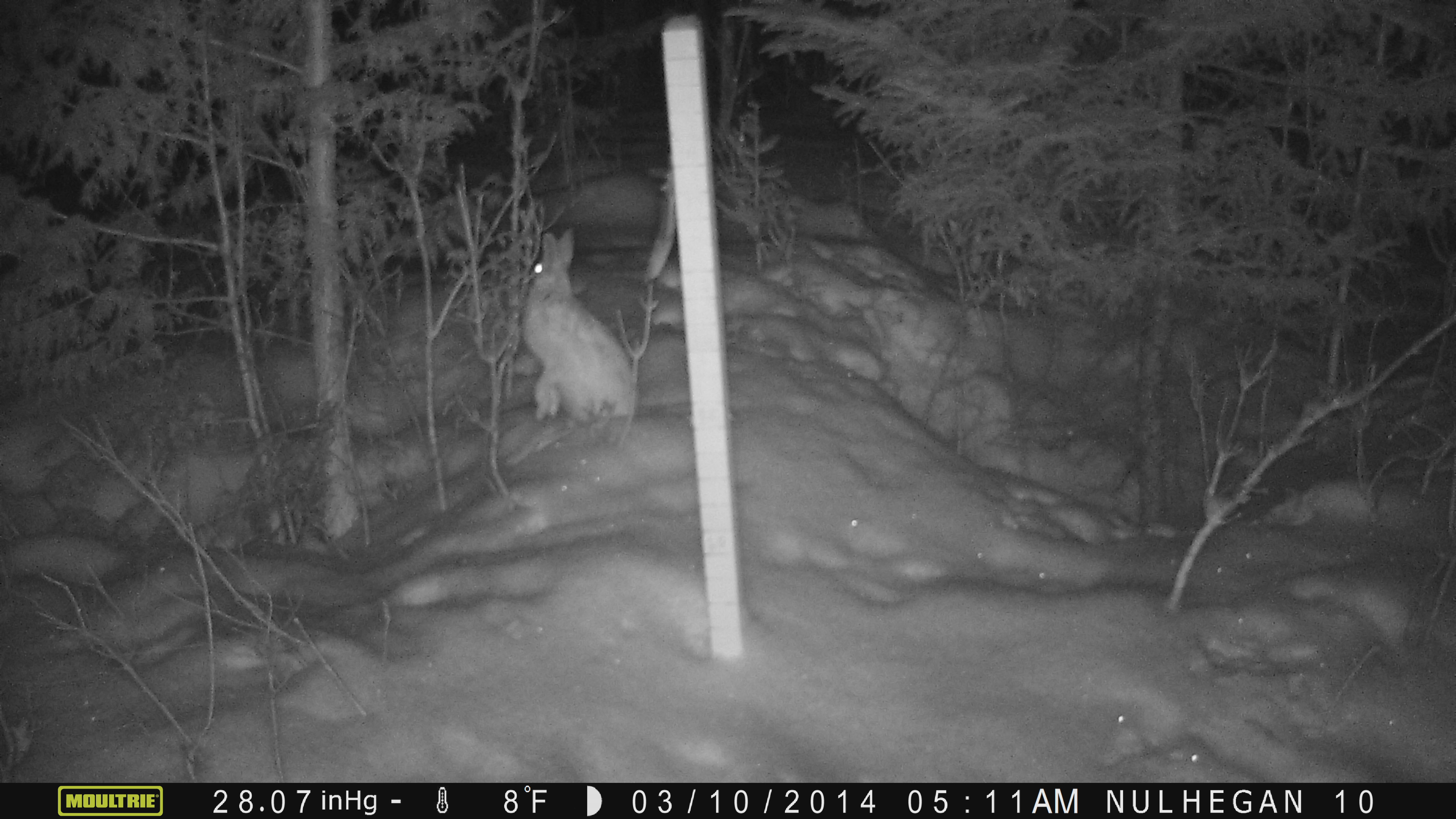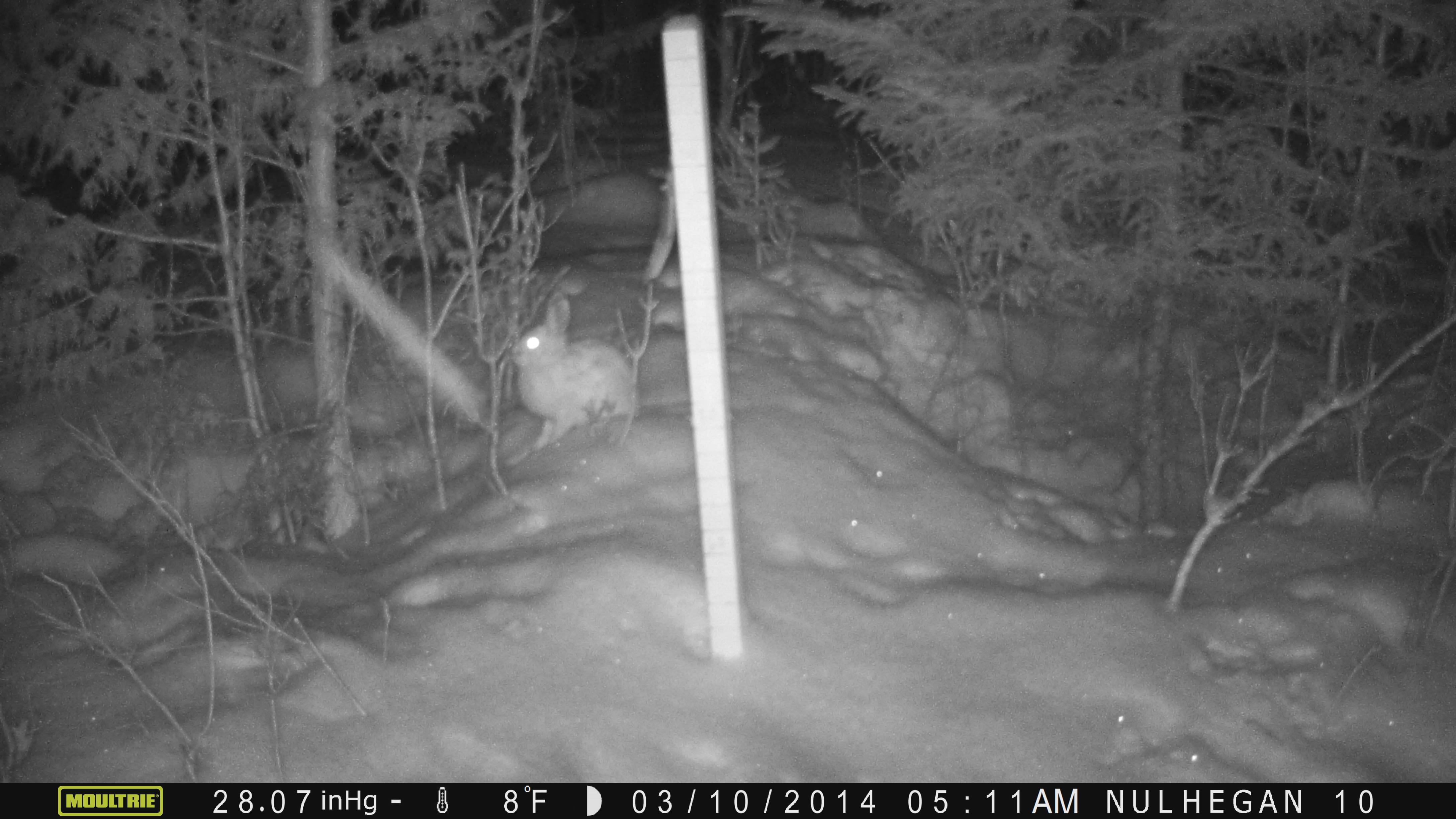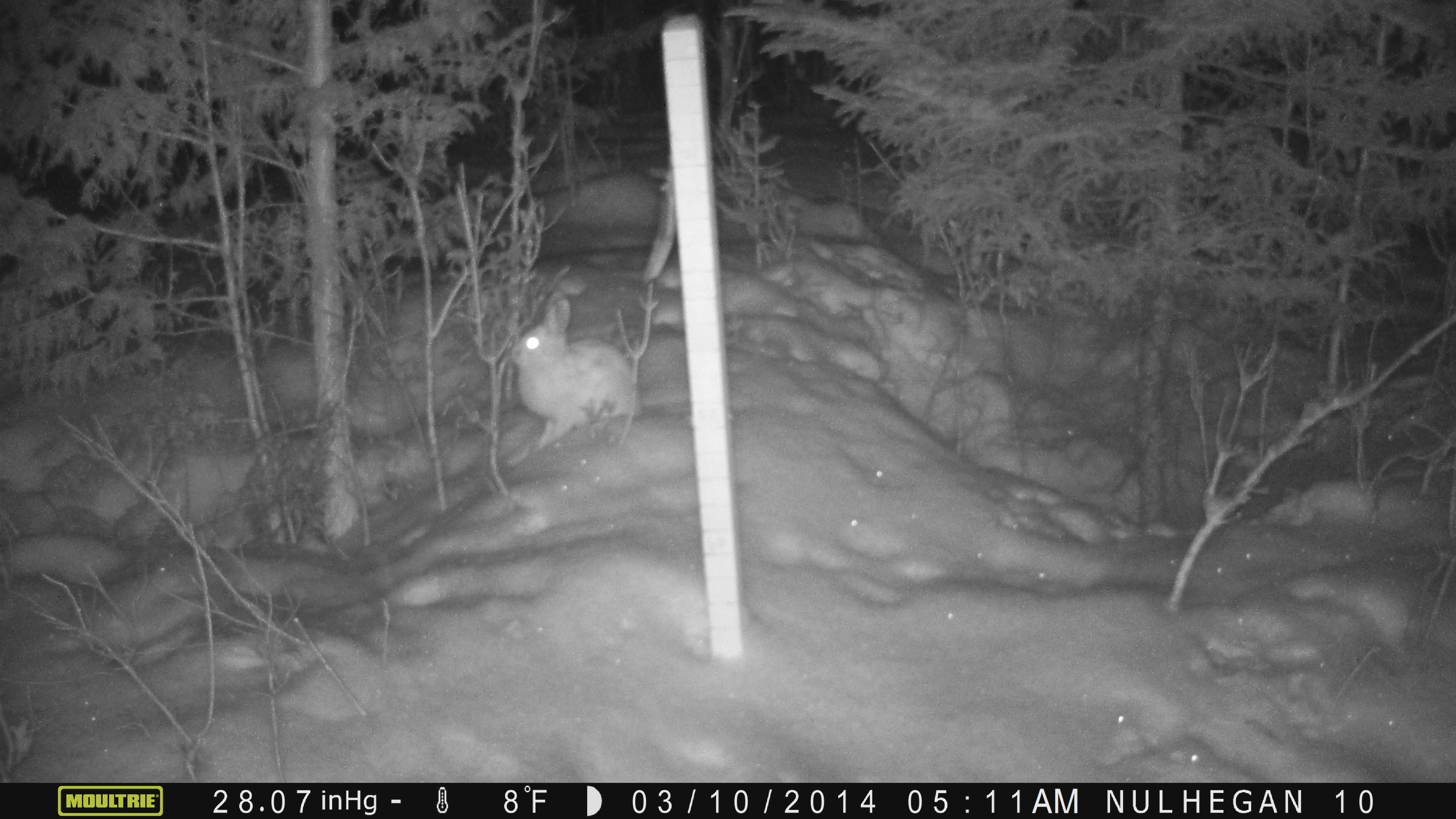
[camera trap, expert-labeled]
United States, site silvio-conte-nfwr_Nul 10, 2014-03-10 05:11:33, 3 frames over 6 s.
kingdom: Animalia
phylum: Chordata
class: Mammalia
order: Lagomorpha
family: Leporidae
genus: Lepus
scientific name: Lepus americanus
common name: snowshoe hare